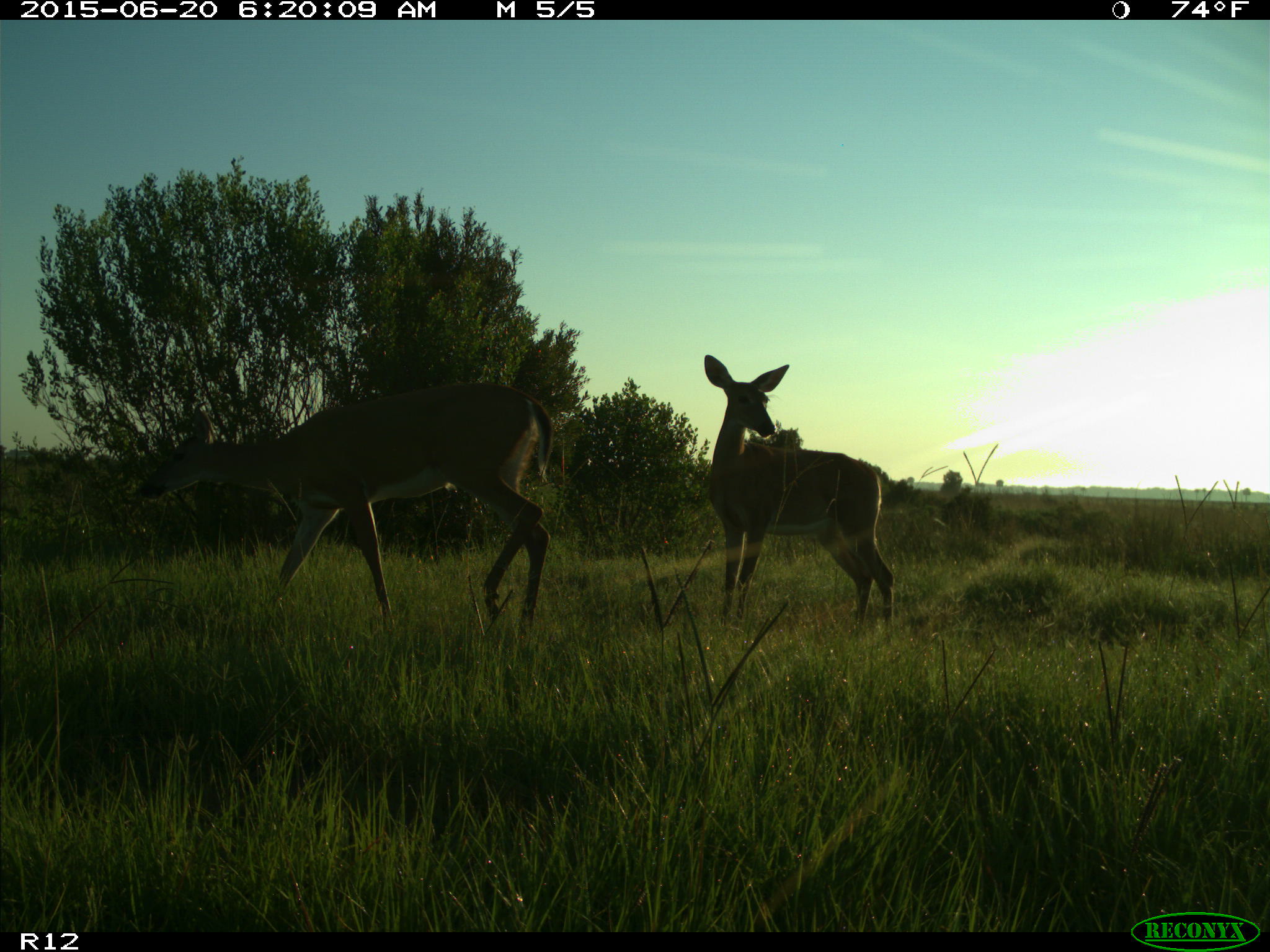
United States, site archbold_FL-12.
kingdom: Animalia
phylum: Chordata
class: Mammalia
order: Artiodactyla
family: Cervidae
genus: Odocoileus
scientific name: Odocoileus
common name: deer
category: unidentified deer